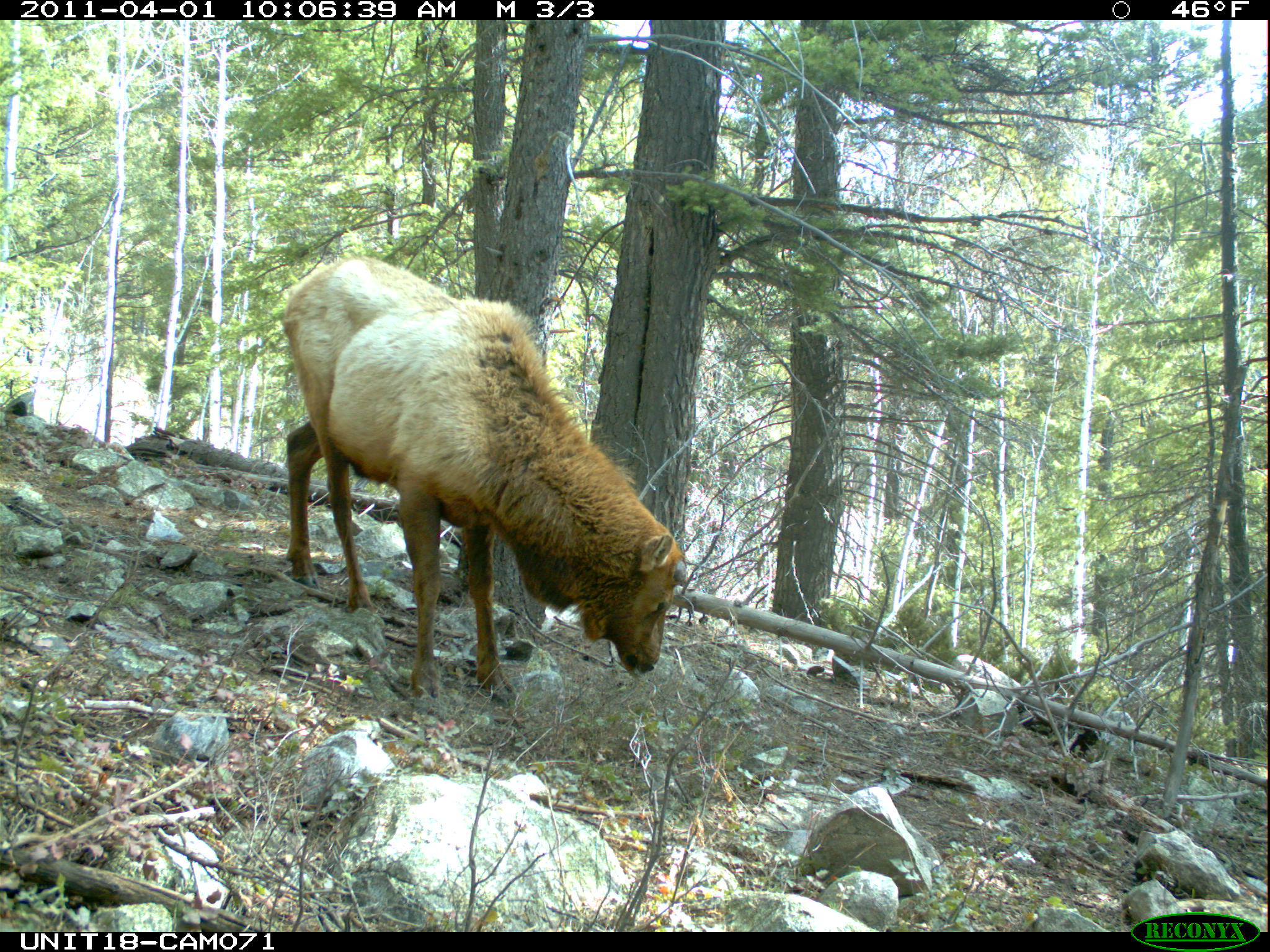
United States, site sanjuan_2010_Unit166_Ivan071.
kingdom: Animalia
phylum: Chordata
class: Mammalia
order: Artiodactyla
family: Cervidae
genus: Cervus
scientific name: Cervus elaphus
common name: red deer